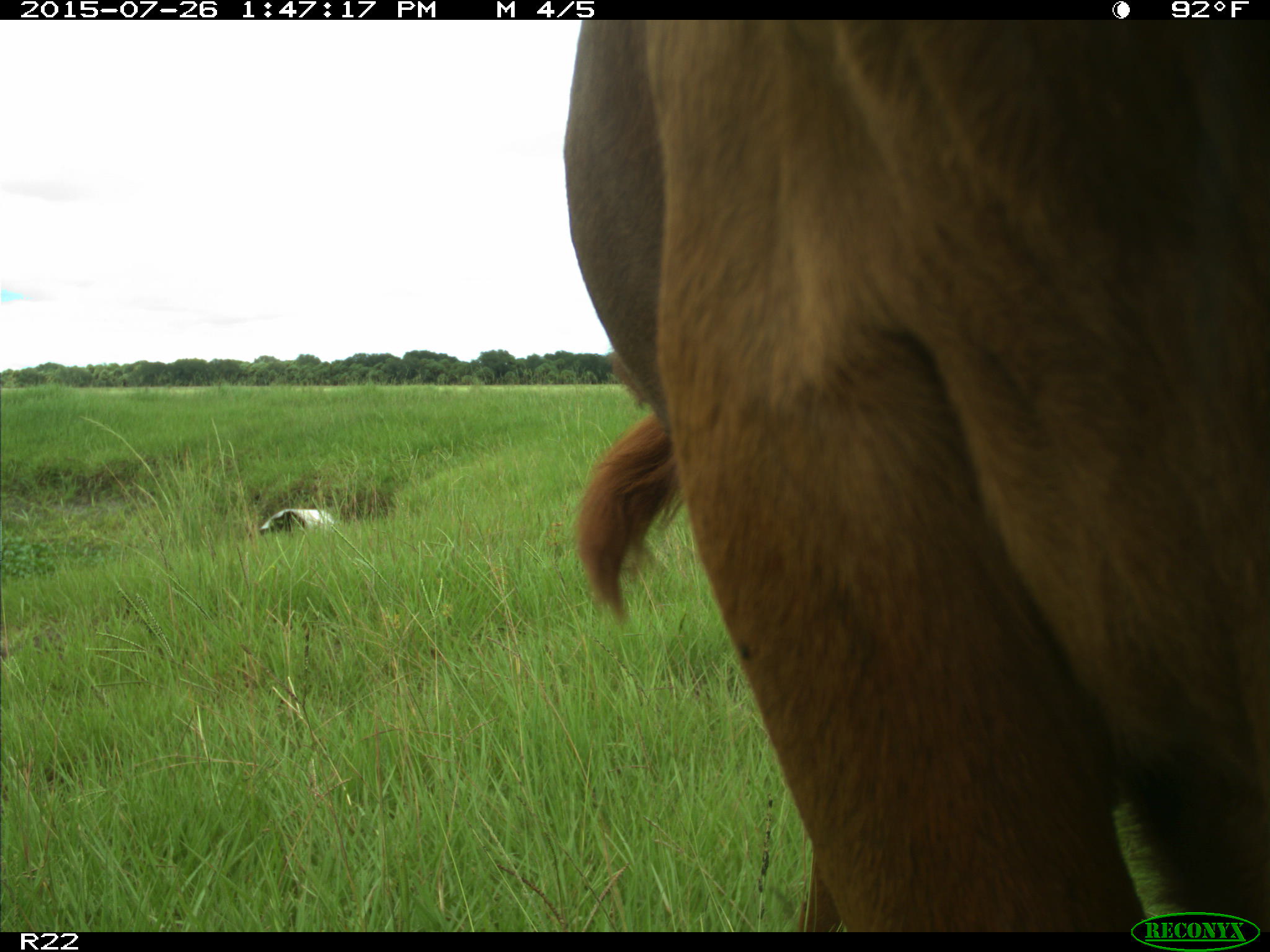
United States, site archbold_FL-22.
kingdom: Animalia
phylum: Chordata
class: Mammalia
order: Artiodactyla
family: Bovidae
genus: Bos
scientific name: Bos taurus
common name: domestic cow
Bos taurus (domestic cow).